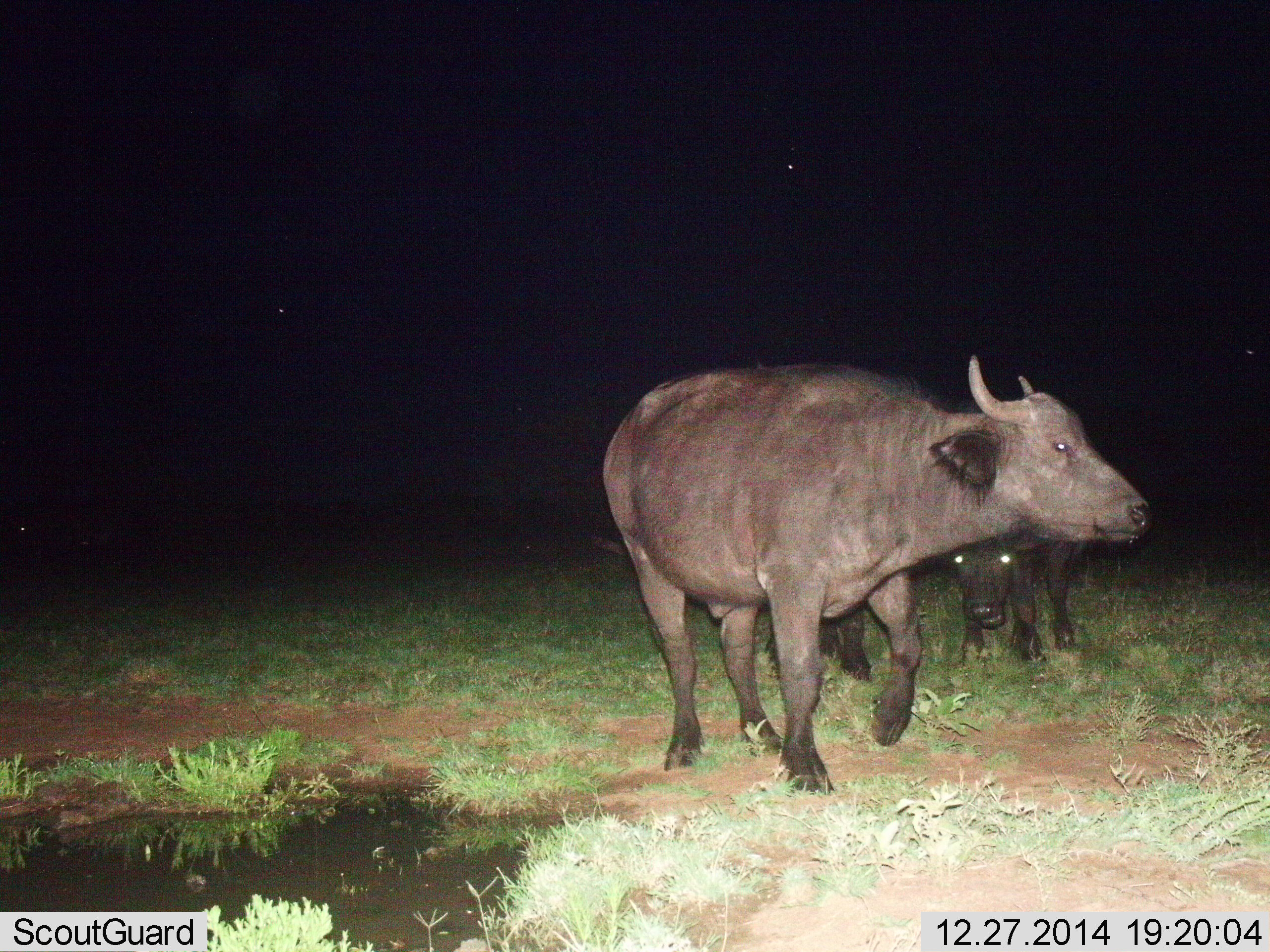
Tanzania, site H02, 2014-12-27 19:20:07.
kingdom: Animalia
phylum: Chordata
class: Mammalia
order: Artiodactyla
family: Bovidae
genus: Syncerus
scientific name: Syncerus caffer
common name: cape buffalo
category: buffalo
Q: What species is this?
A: Buffalo (cape buffalo) (Syncerus caffer).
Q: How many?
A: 2.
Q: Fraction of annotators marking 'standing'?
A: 44%.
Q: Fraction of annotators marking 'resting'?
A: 0%.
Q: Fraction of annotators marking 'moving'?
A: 67%.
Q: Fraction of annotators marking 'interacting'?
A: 0%.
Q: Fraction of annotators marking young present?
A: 0%.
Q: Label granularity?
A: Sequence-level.